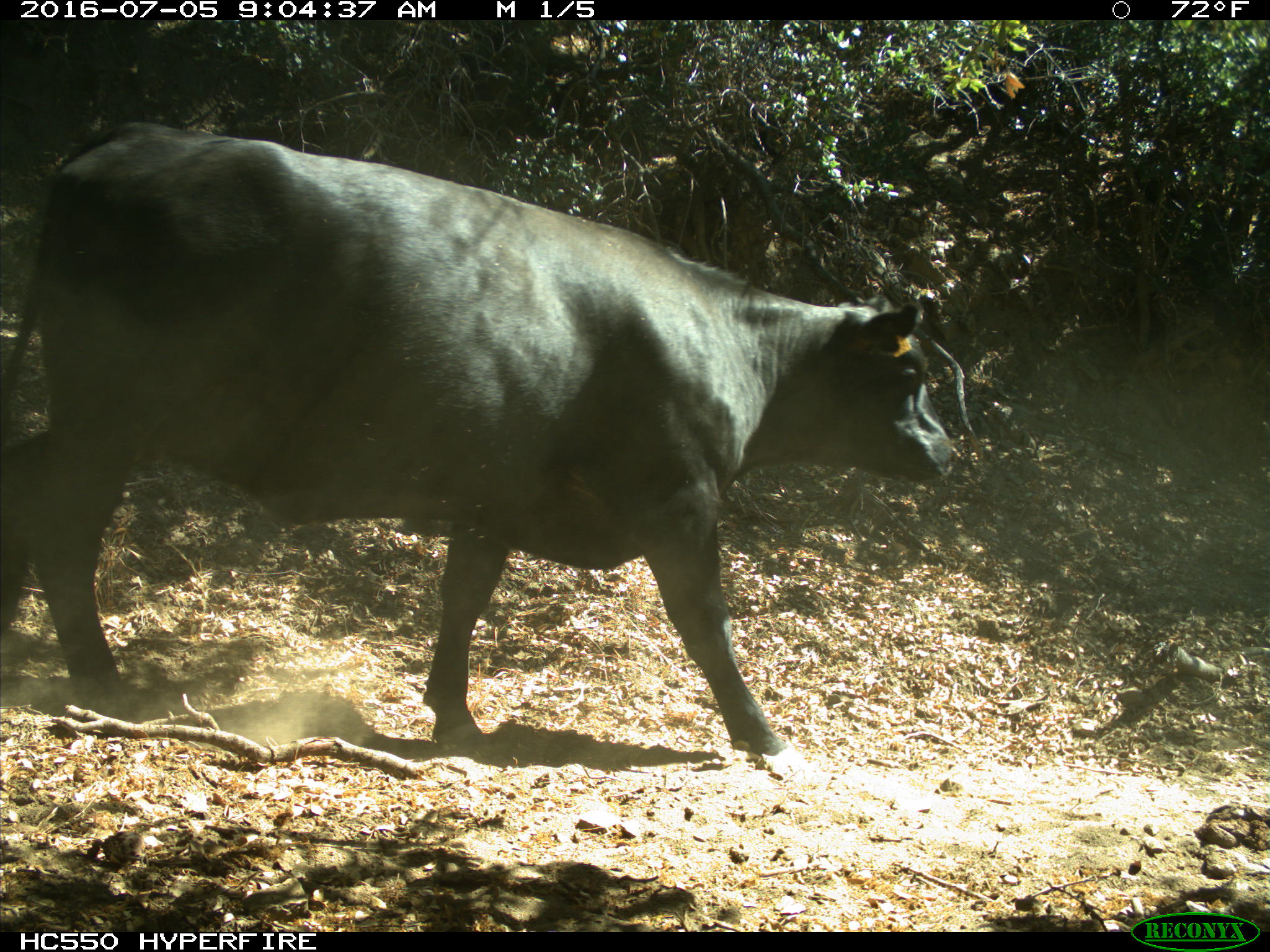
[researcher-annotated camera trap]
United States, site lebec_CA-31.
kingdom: Animalia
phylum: Chordata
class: Mammalia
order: Artiodactyla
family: Bovidae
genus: Bos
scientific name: Bos taurus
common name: domestic cow